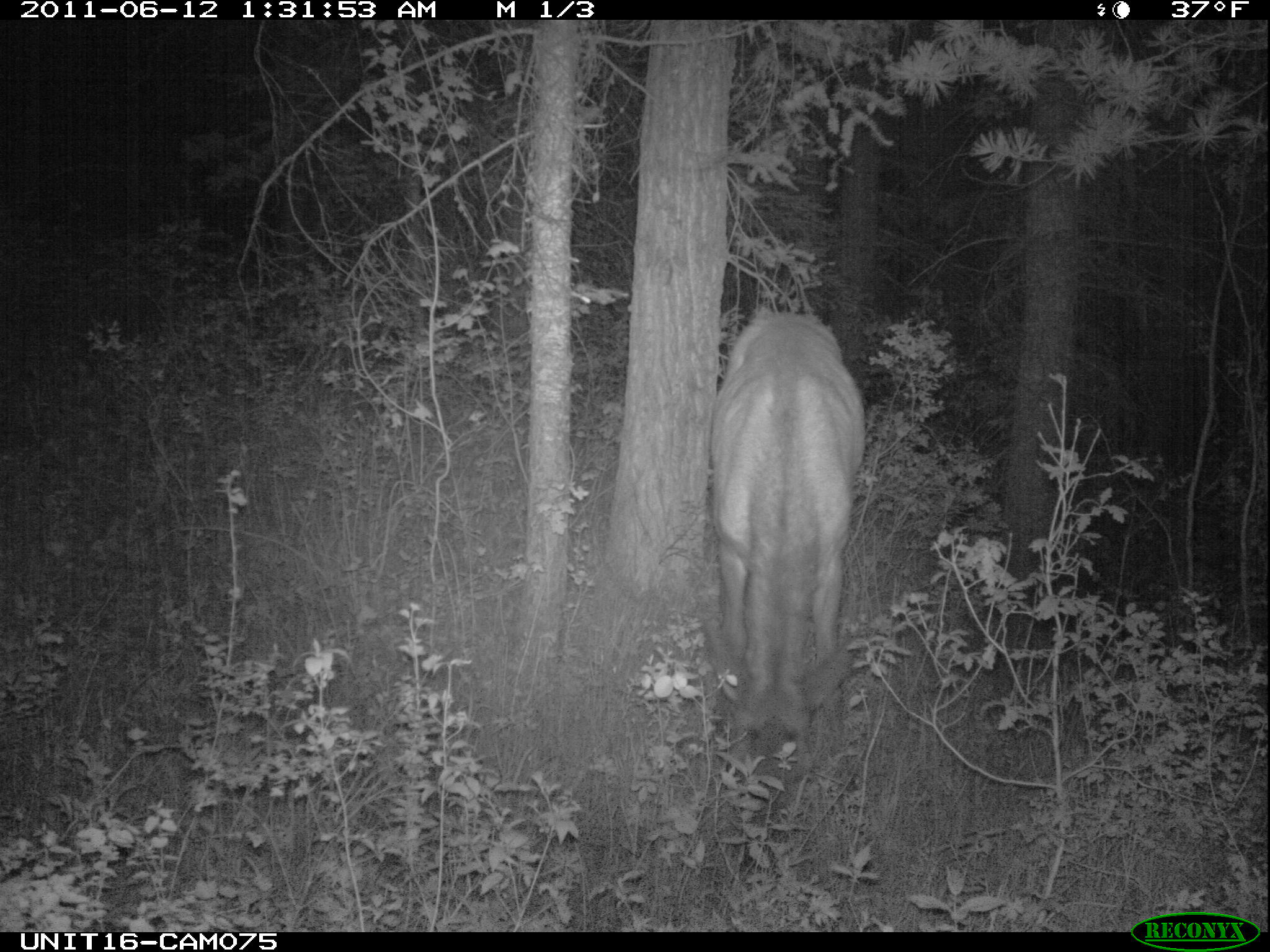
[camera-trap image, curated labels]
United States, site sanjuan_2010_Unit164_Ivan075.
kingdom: Animalia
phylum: Chordata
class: Mammalia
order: Artiodactyla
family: Cervidae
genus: Cervus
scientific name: Cervus elaphus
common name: red deer